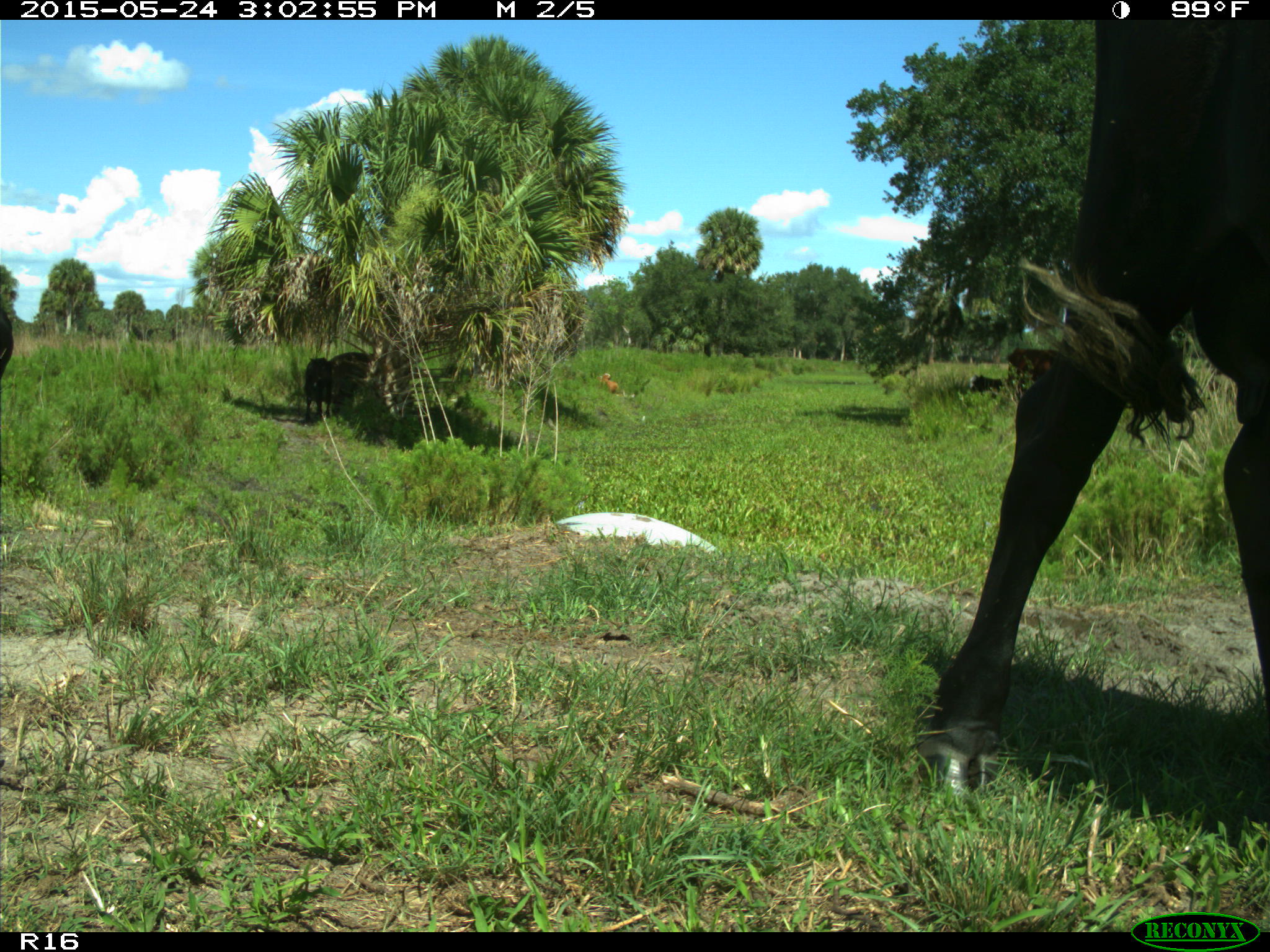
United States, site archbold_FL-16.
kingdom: Animalia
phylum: Chordata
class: Mammalia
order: Artiodactyla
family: Bovidae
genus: Bos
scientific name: Bos taurus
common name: domestic cow